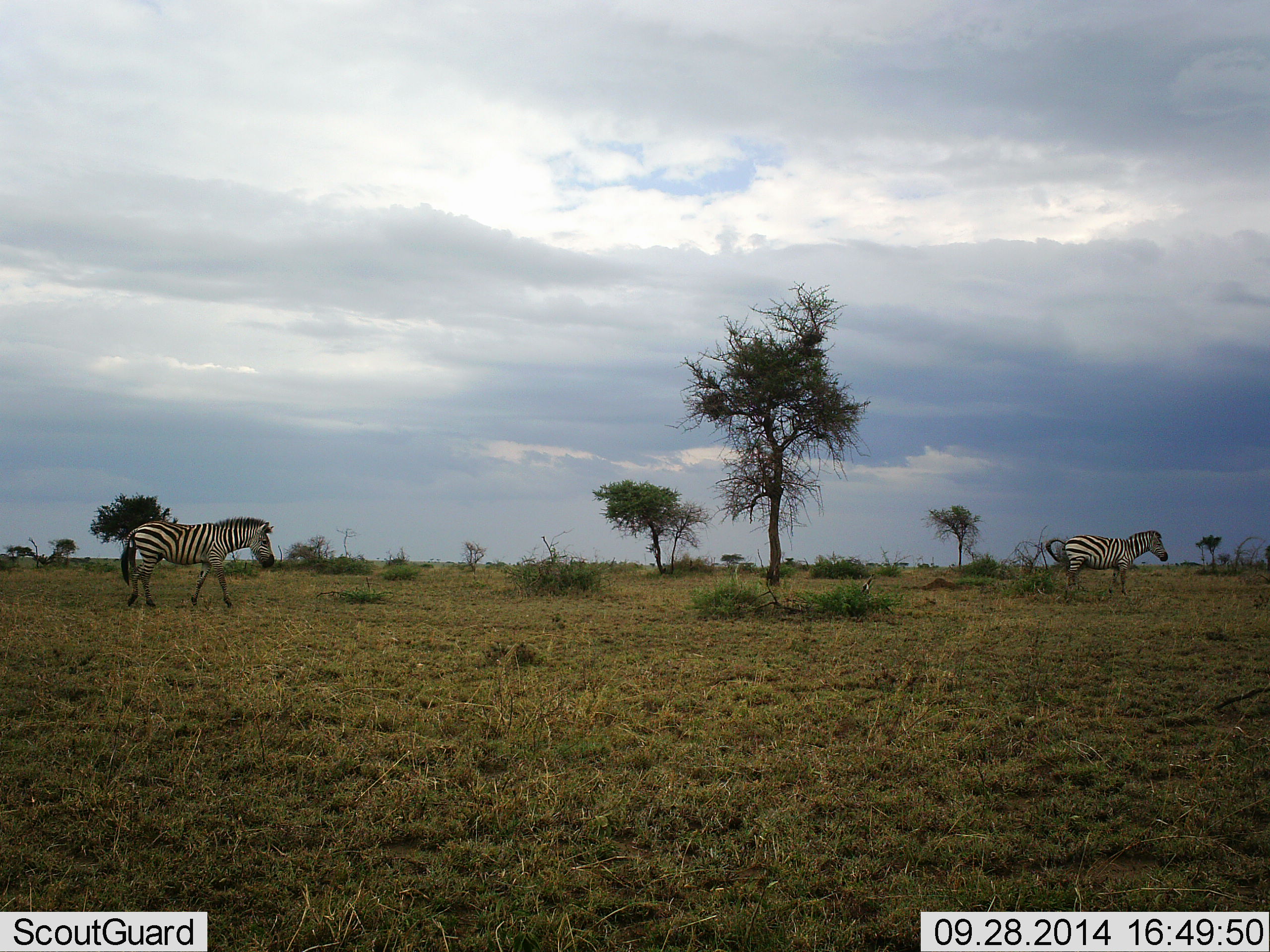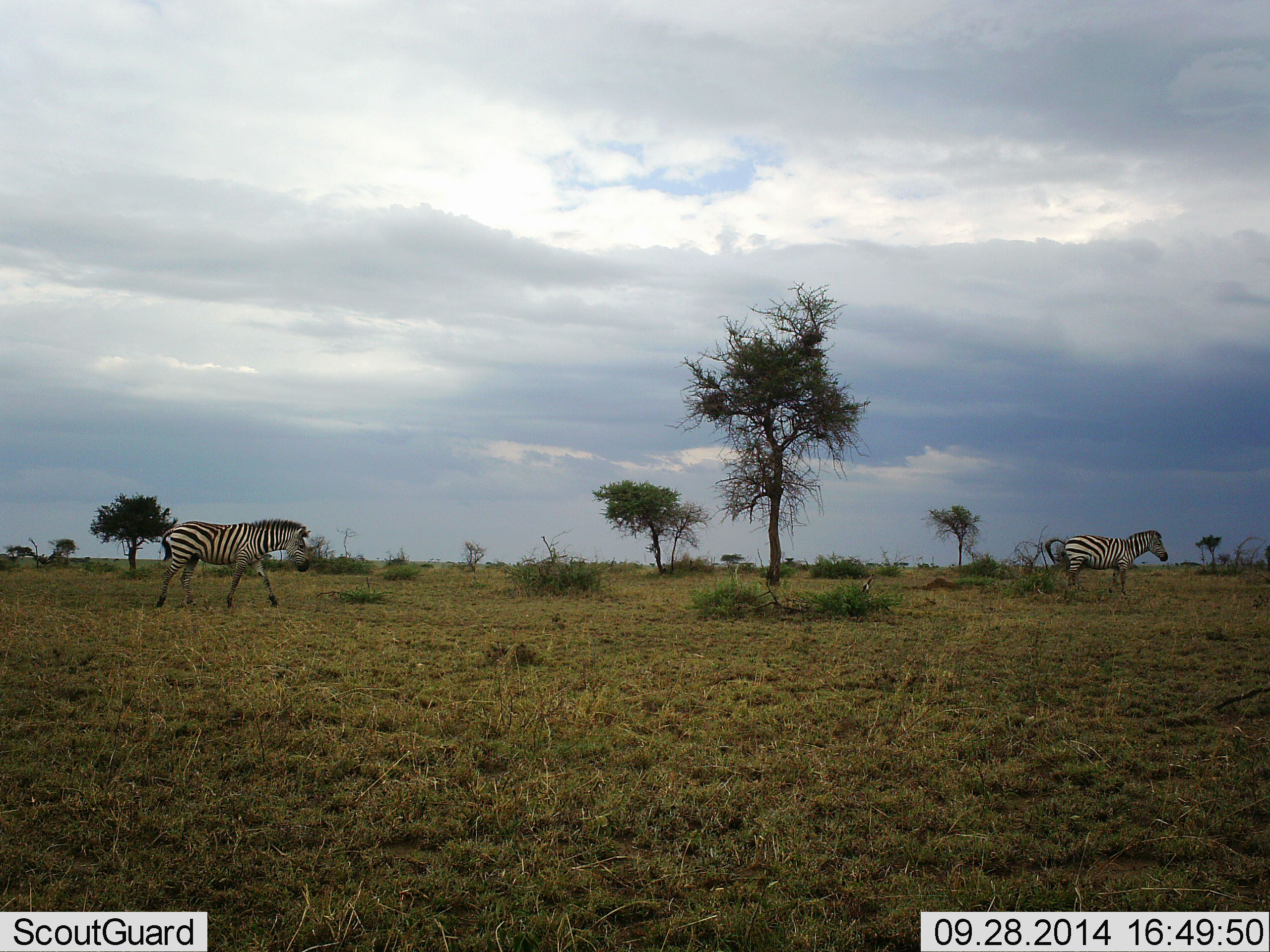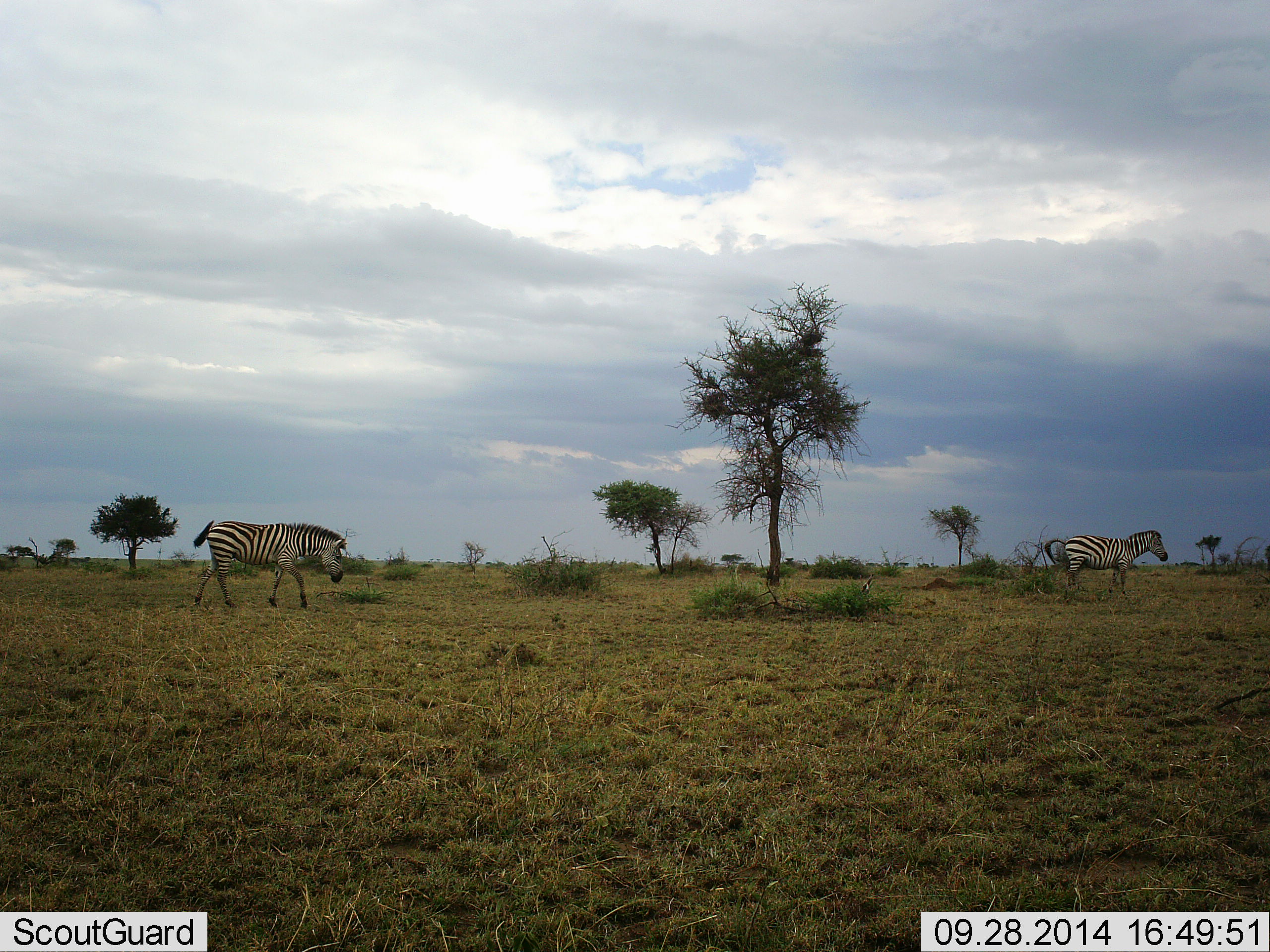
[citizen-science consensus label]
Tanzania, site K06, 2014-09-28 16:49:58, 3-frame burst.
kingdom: Animalia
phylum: Chordata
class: Mammalia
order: Perissodactyla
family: Equidae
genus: Equus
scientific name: Equus quagga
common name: plains zebra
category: zebra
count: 2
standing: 90%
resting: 0%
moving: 80%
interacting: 0%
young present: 0%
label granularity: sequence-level